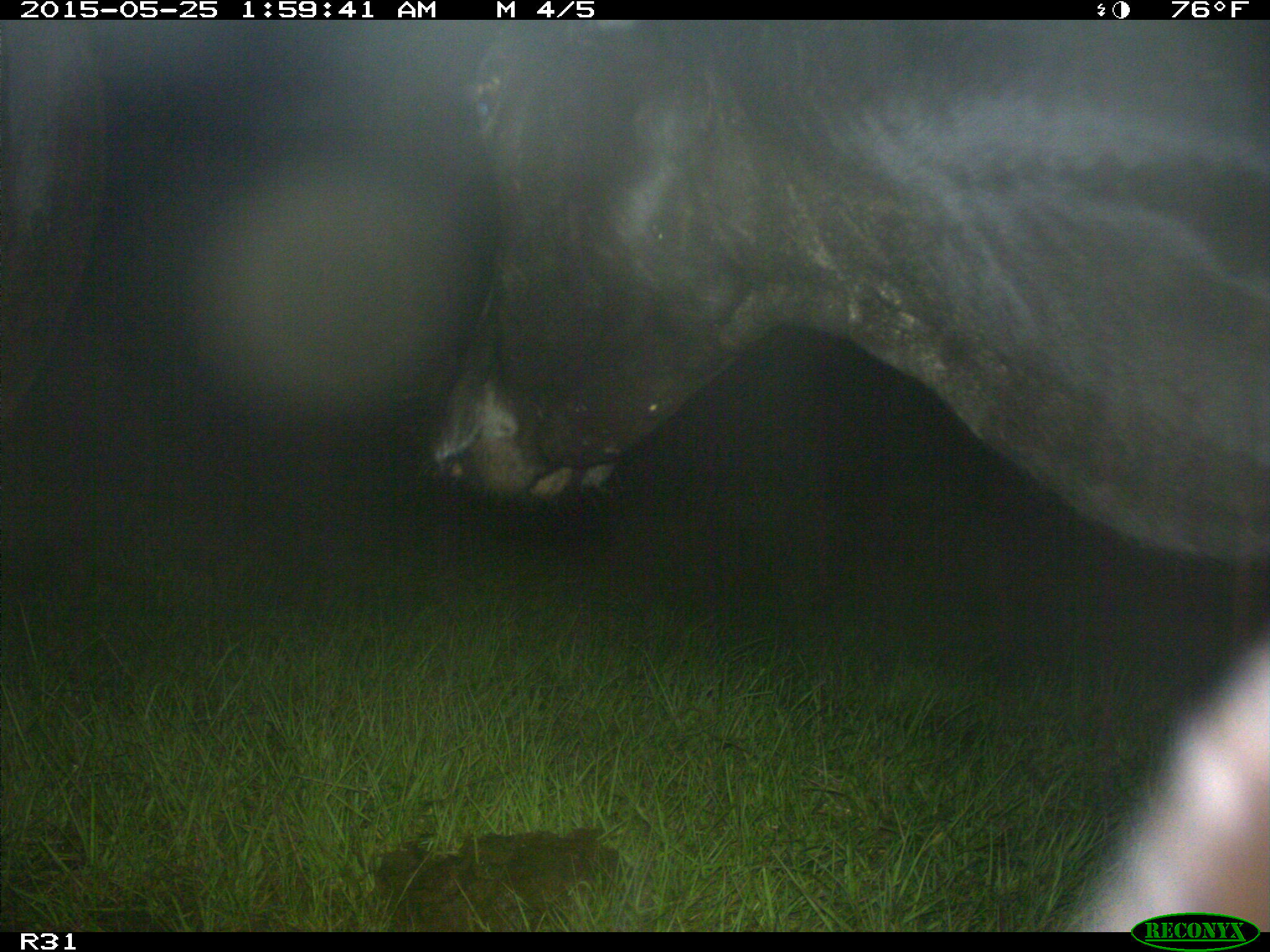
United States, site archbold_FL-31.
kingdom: Animalia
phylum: Chordata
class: Mammalia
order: Artiodactyla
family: Bovidae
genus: Bos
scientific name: Bos taurus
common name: domestic cow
Bos taurus (domestic cow).